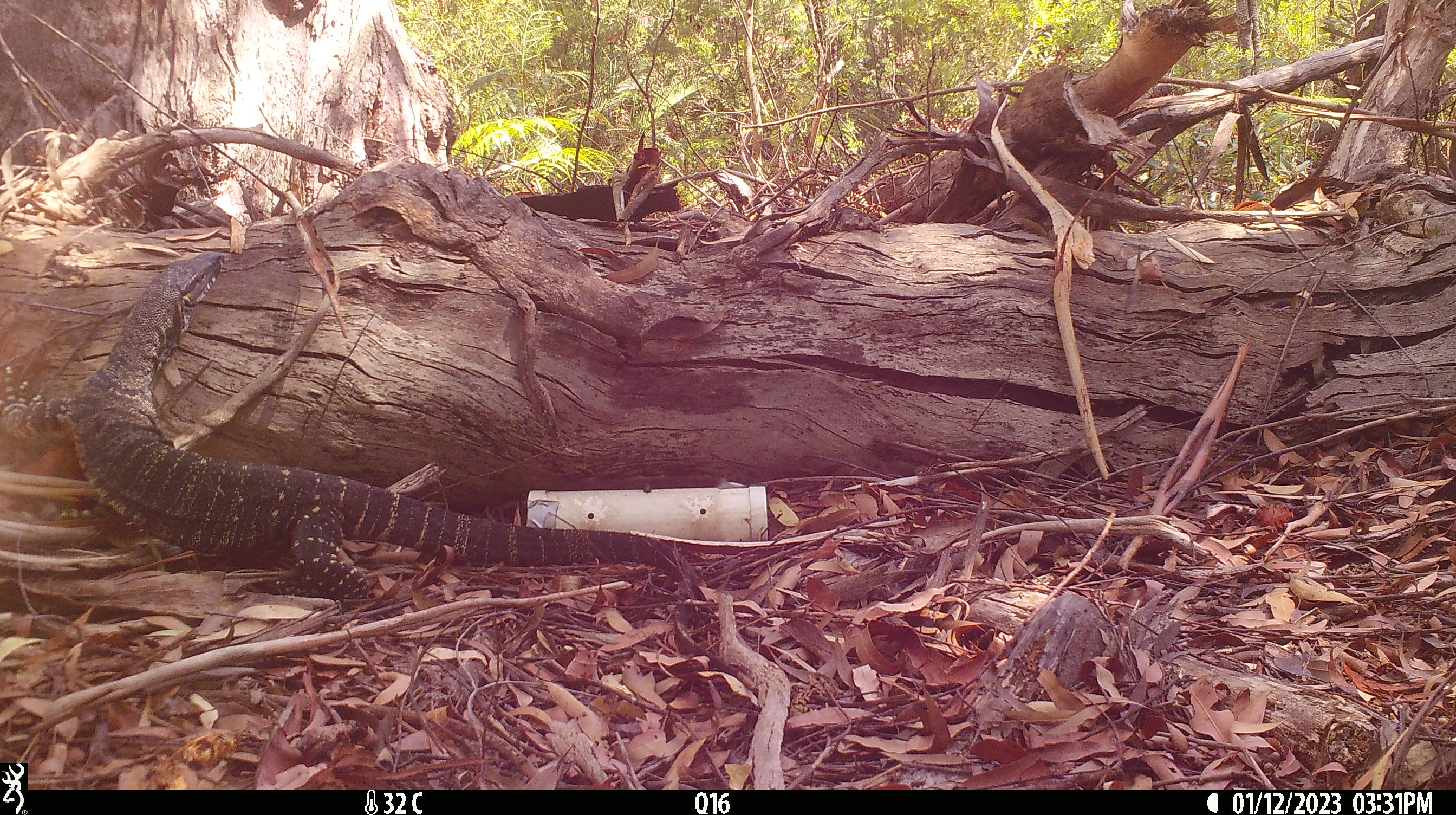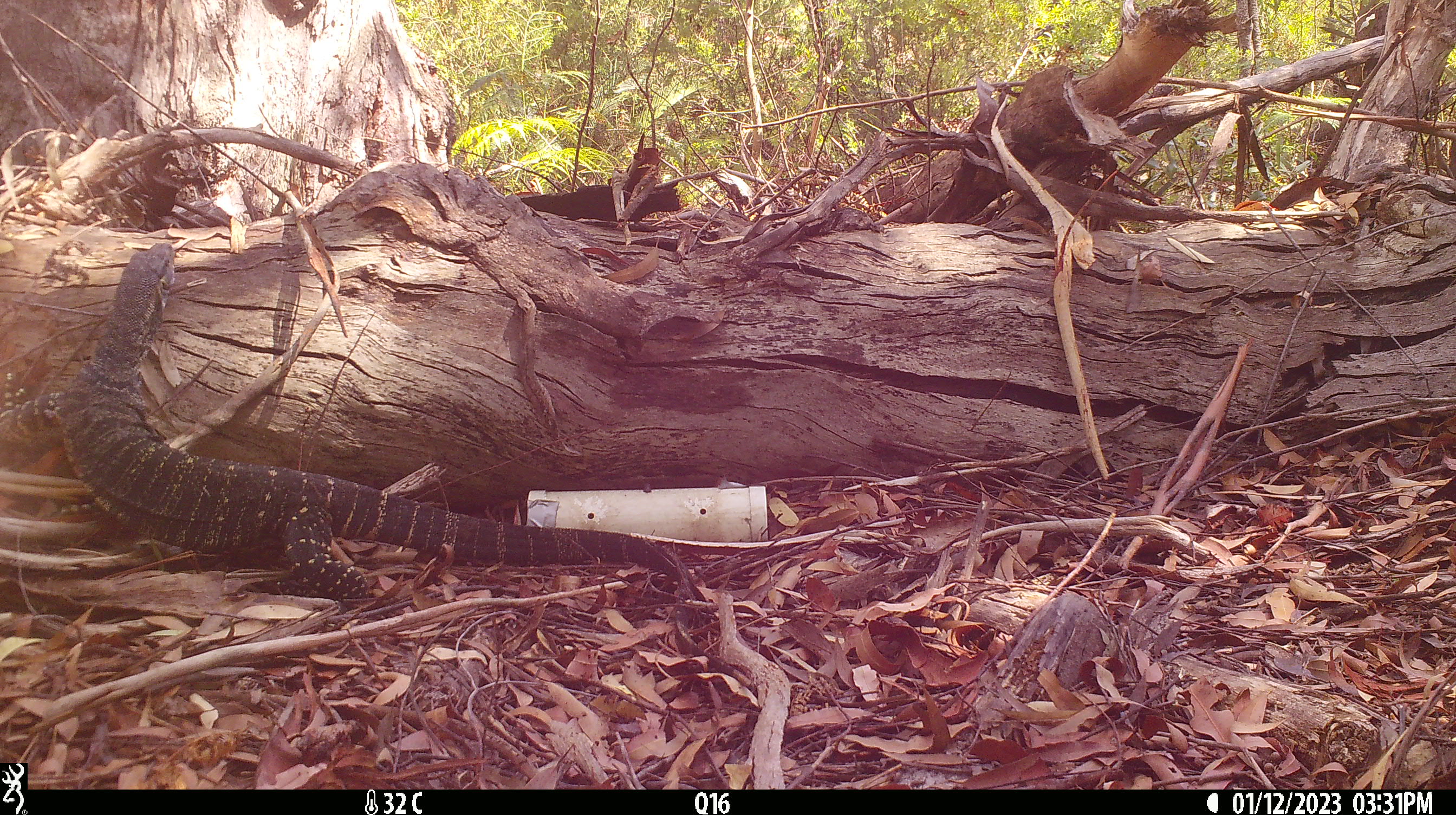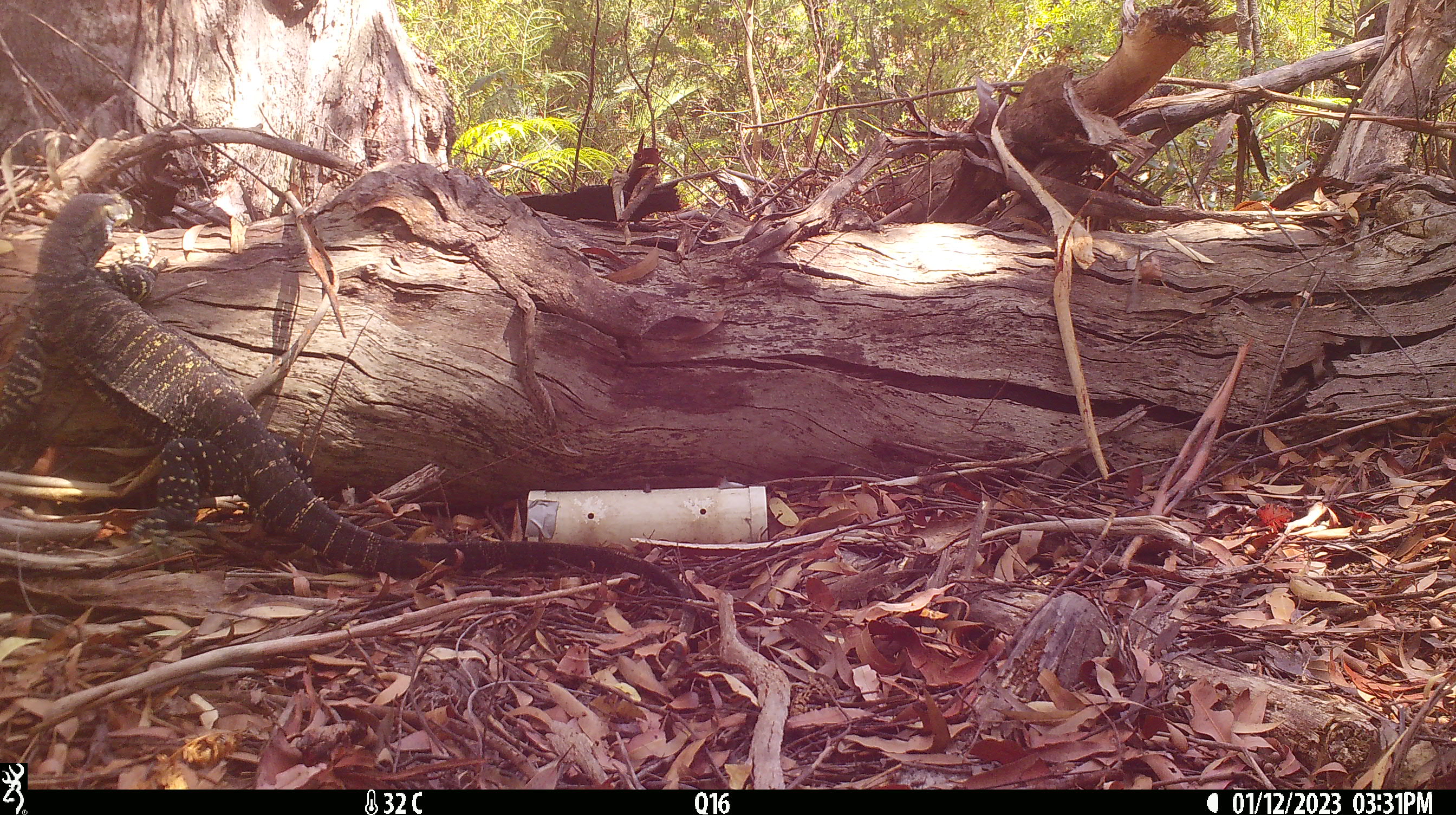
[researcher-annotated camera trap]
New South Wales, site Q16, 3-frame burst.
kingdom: Animalia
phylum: Chordata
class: Reptilia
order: Squamata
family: Varanidae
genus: Varanus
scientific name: Varanus varius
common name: lace monitor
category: goanna